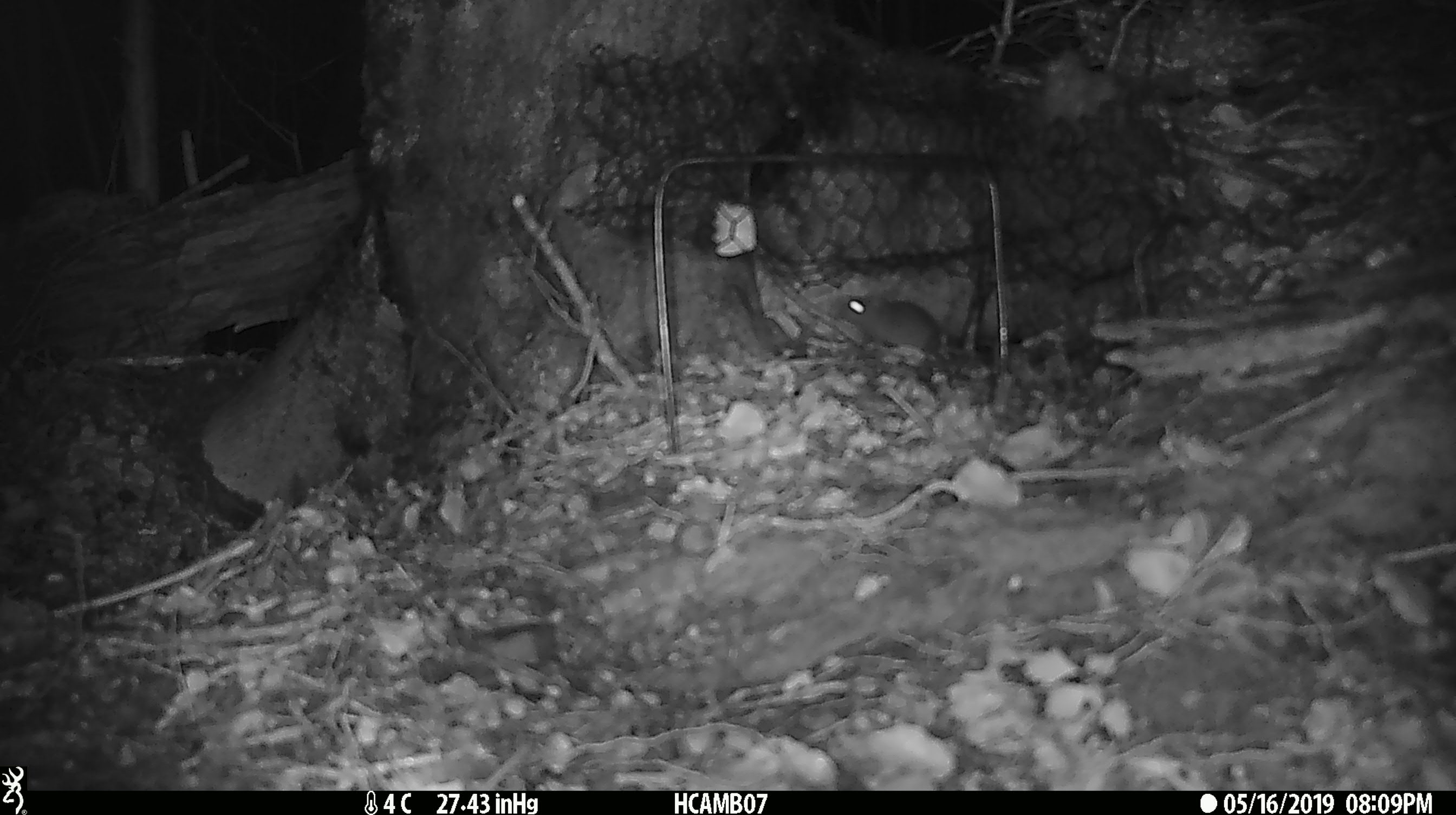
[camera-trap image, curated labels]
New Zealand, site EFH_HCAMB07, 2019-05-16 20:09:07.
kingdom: Animalia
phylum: Chordata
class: Mammalia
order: Rodentia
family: Muridae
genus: Mus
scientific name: Mus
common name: mouse